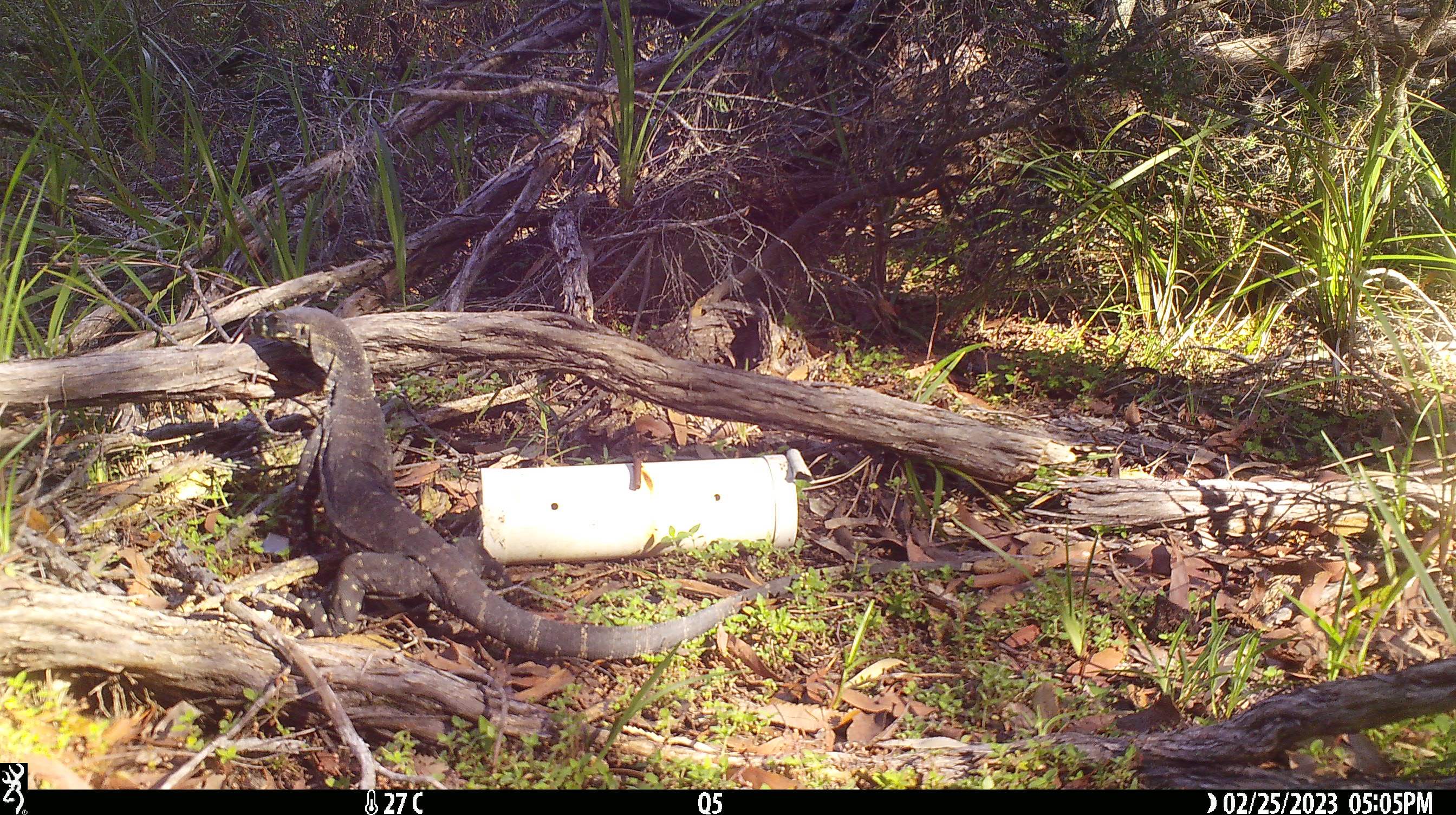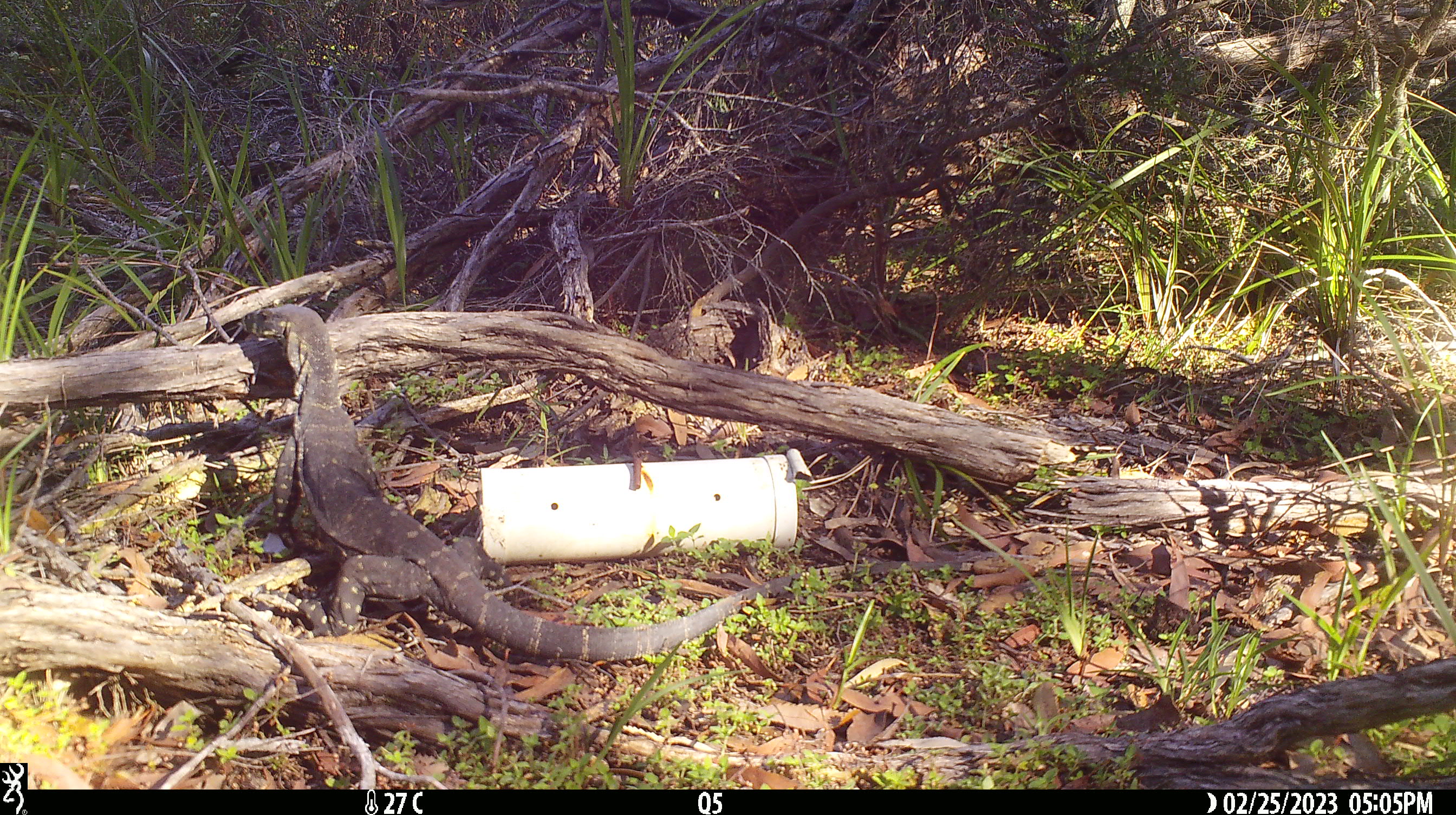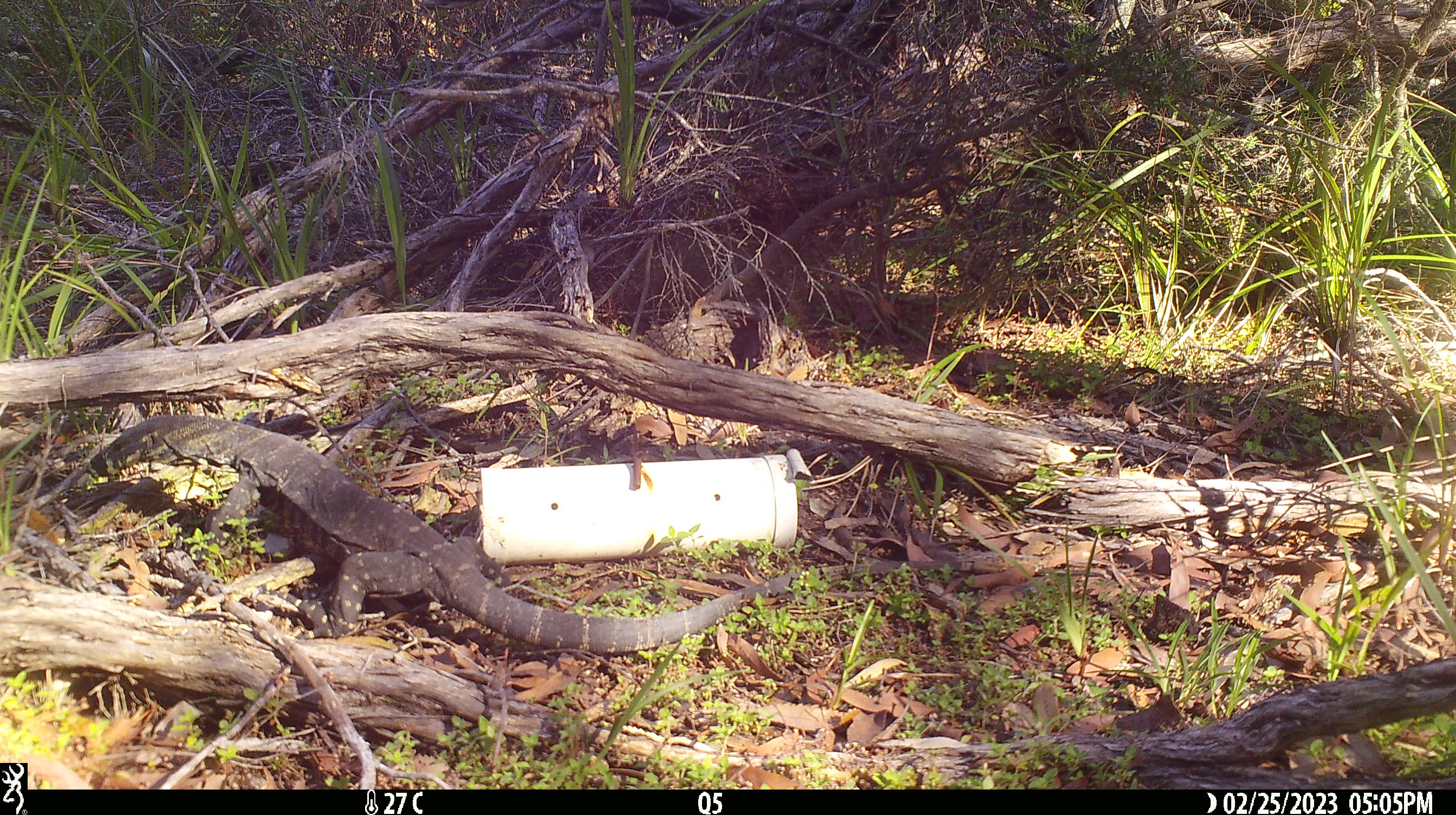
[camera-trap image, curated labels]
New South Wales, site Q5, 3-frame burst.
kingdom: Animalia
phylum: Chordata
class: Reptilia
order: Squamata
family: Varanidae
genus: Varanus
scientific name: Varanus varius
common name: lace monitor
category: goanna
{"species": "goanna (lace monitor) (Varanus varius)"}